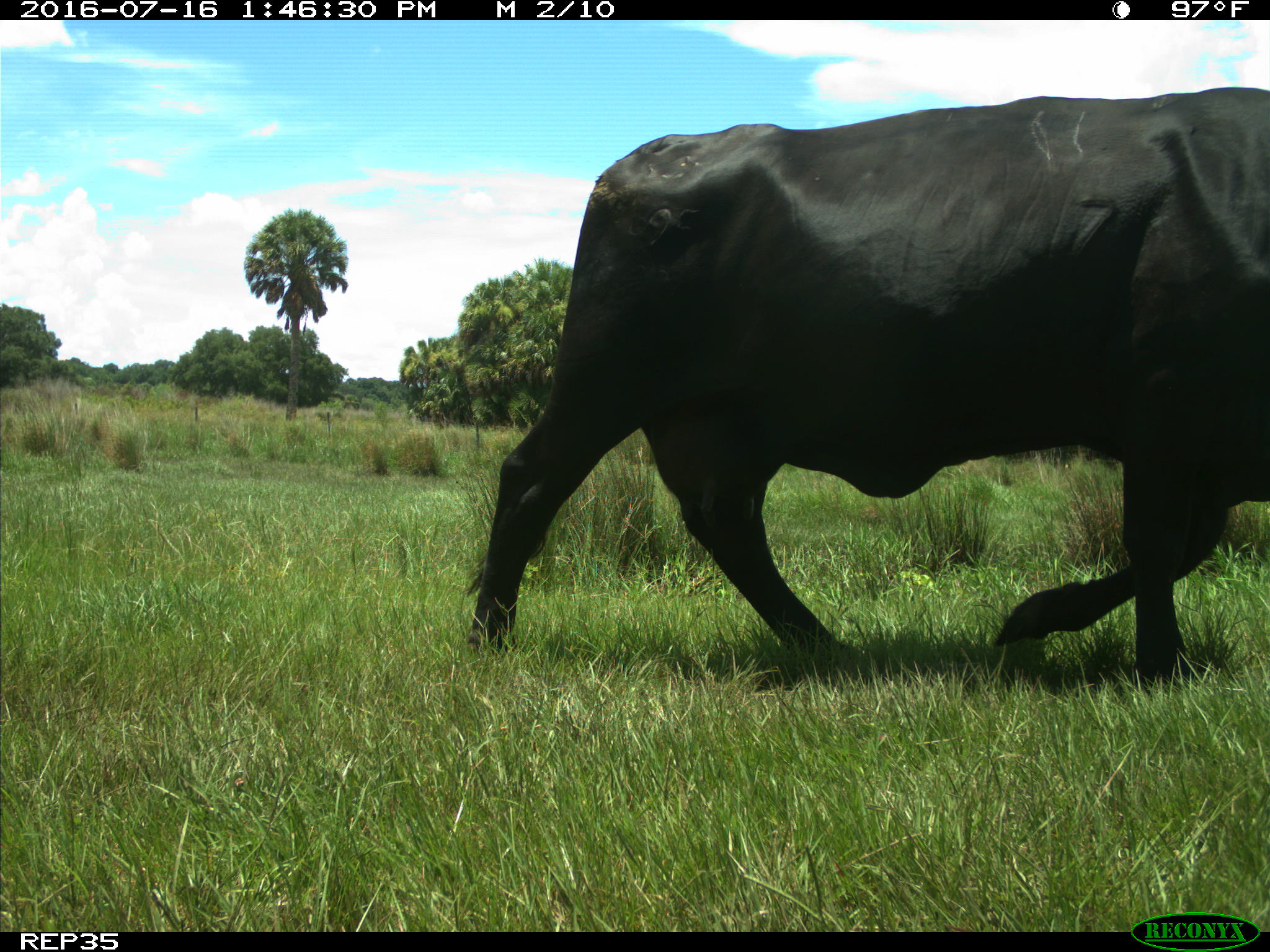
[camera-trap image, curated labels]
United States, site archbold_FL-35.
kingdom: Animalia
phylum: Chordata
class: Mammalia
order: Artiodactyla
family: Bovidae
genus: Bos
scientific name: Bos taurus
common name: domestic cow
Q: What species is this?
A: Bos taurus (domestic cow).